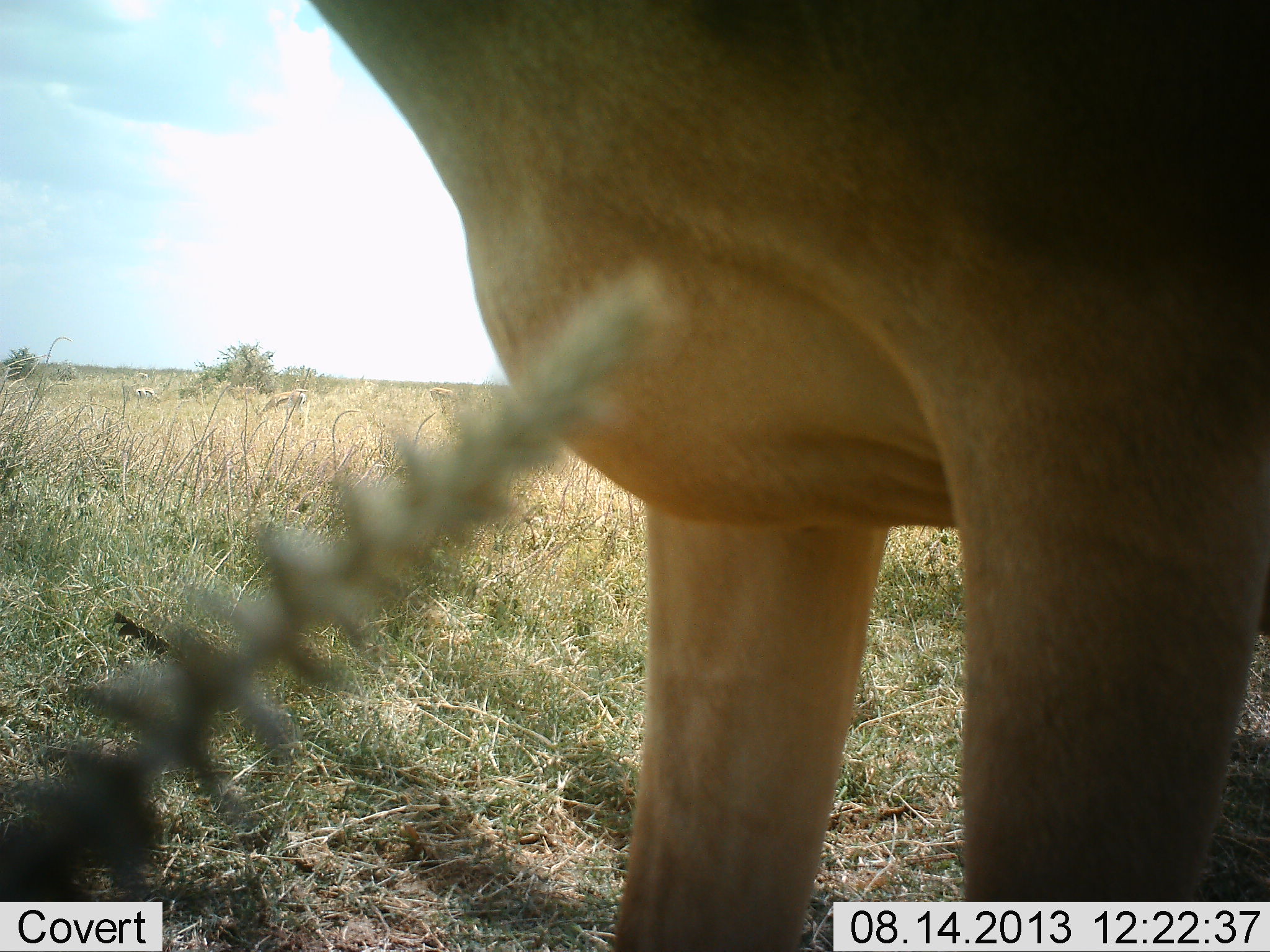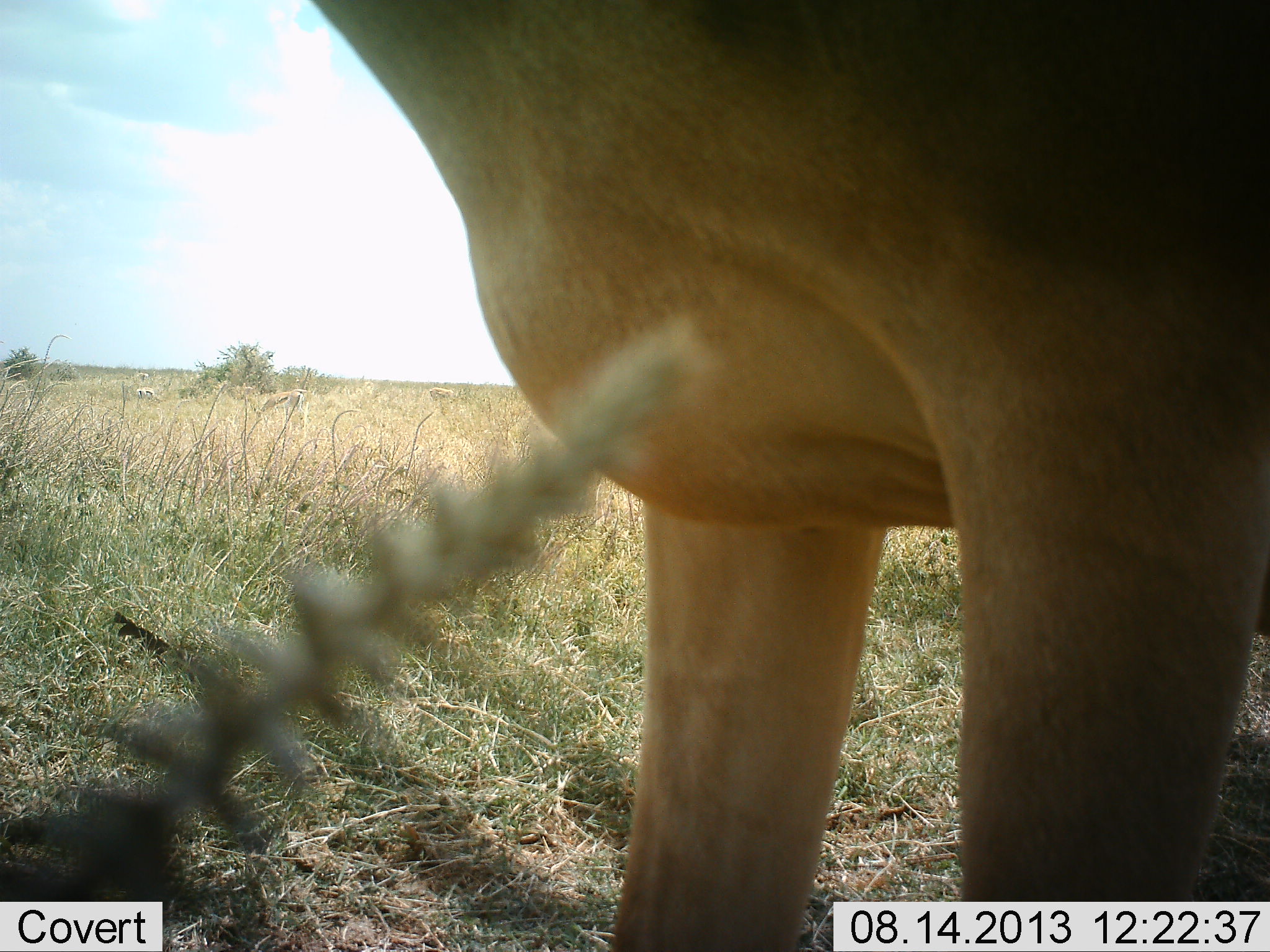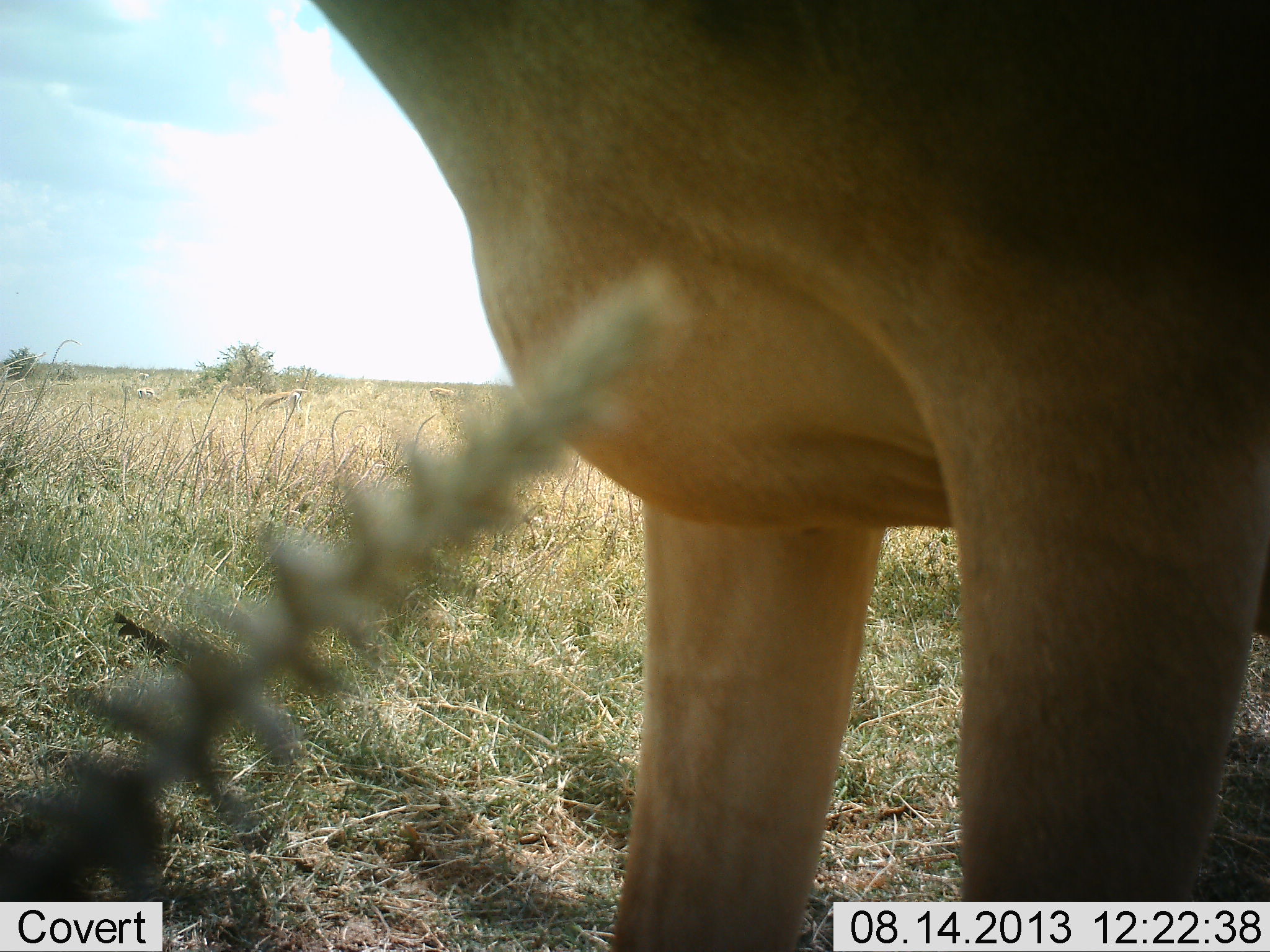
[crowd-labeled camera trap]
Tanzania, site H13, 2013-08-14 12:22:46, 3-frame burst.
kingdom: Animalia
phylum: Chordata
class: Mammalia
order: Artiodactyla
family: Bovidae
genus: Alcelaphus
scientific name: Alcelaphus buselaphus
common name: hartebeest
Hartebeest (Alcelaphus buselaphus), count 1. Behavior (volunteer vote fractions): standing 100%, resting 0%, moving 0%, interacting 0%. Young present (vote fraction): 0%. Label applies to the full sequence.